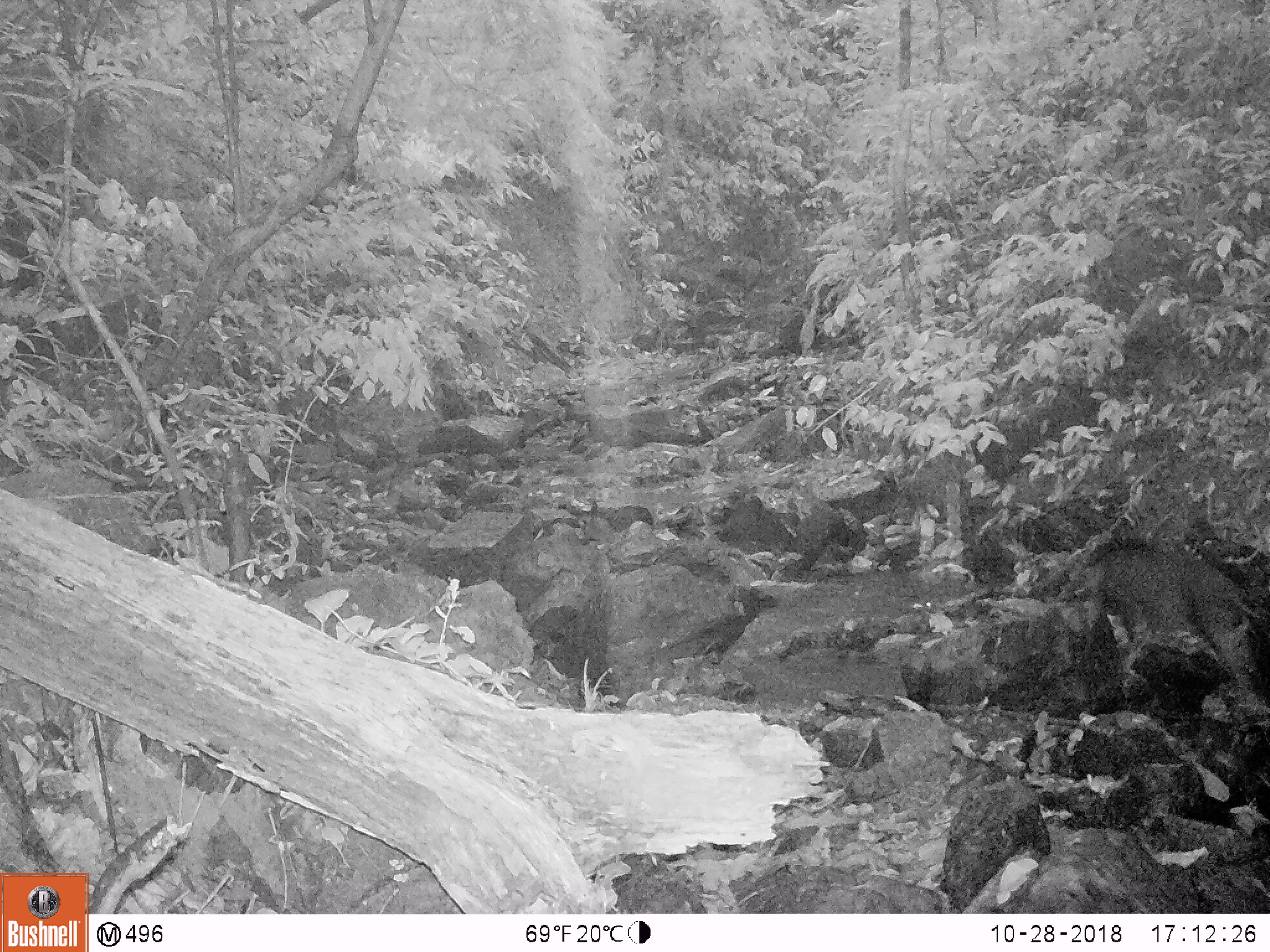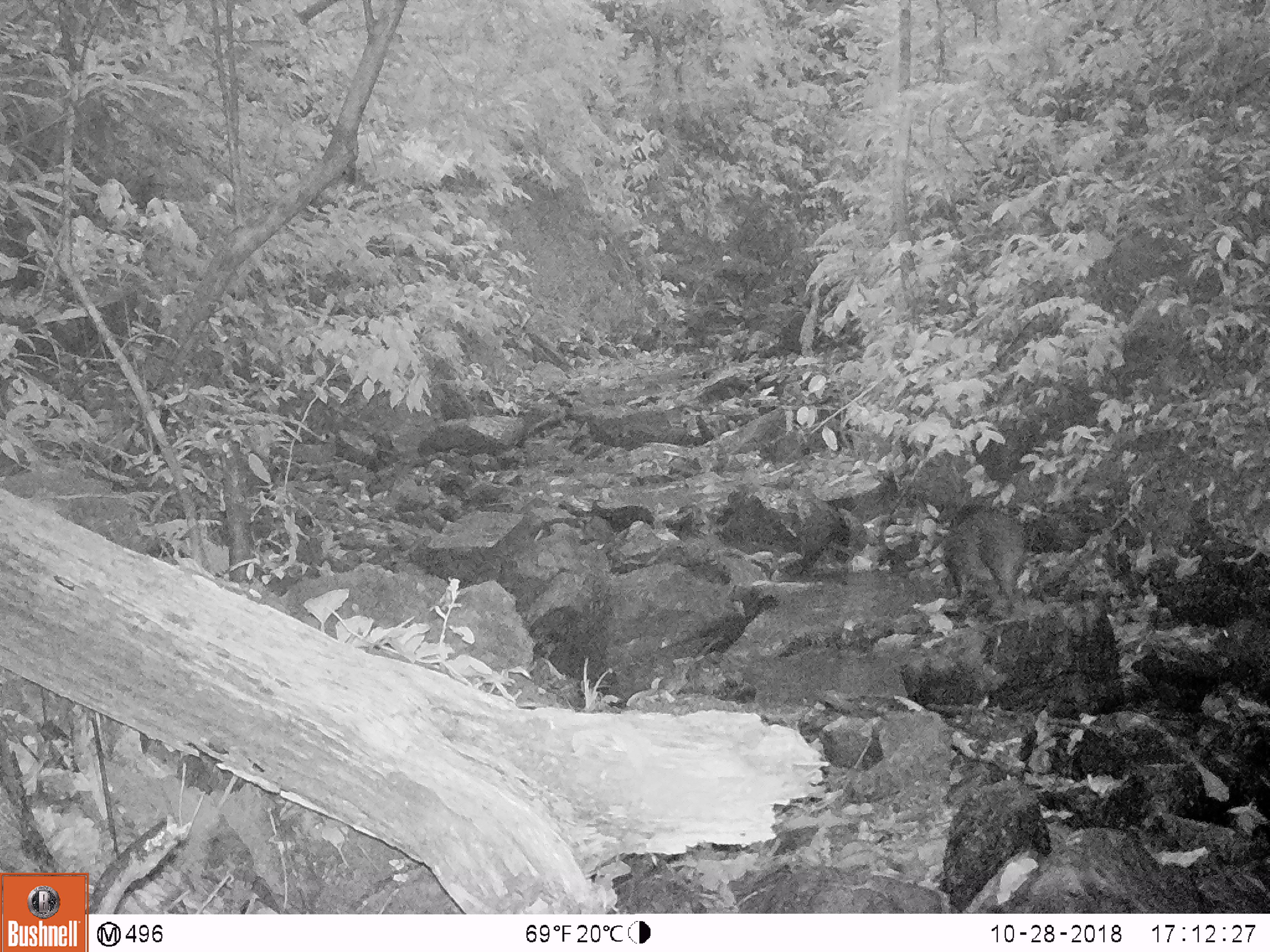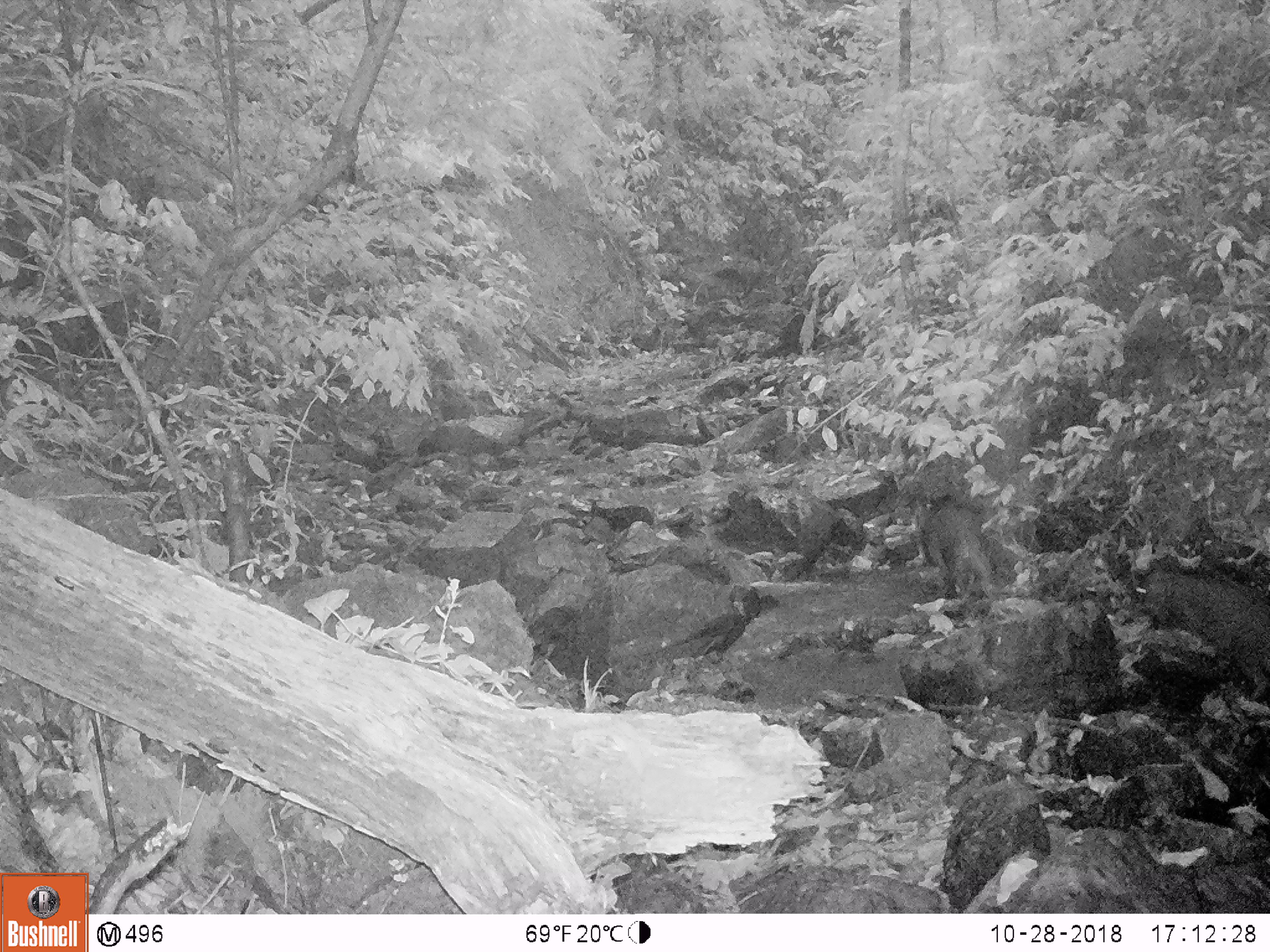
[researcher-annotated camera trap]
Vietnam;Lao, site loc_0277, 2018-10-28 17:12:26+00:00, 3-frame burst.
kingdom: Animalia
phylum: Chordata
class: Mammalia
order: Artiodactyla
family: Suidae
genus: Sus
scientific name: Sus scrofa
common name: eurasian wild pig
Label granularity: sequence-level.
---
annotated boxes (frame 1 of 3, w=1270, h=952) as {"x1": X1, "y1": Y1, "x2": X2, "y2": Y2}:
eurasian wild pig: {"x1": 1070, "y1": 533, "x2": 1260, "y2": 708}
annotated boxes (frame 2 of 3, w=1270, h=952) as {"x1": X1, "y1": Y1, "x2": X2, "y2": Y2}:
eurasian wild pig: {"x1": 940, "y1": 506, "x2": 1027, "y2": 617}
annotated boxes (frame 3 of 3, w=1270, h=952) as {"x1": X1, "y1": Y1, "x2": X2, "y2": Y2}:
eurasian wild pig: {"x1": 1132, "y1": 555, "x2": 1270, "y2": 703}; {"x1": 918, "y1": 491, "x2": 997, "y2": 605}